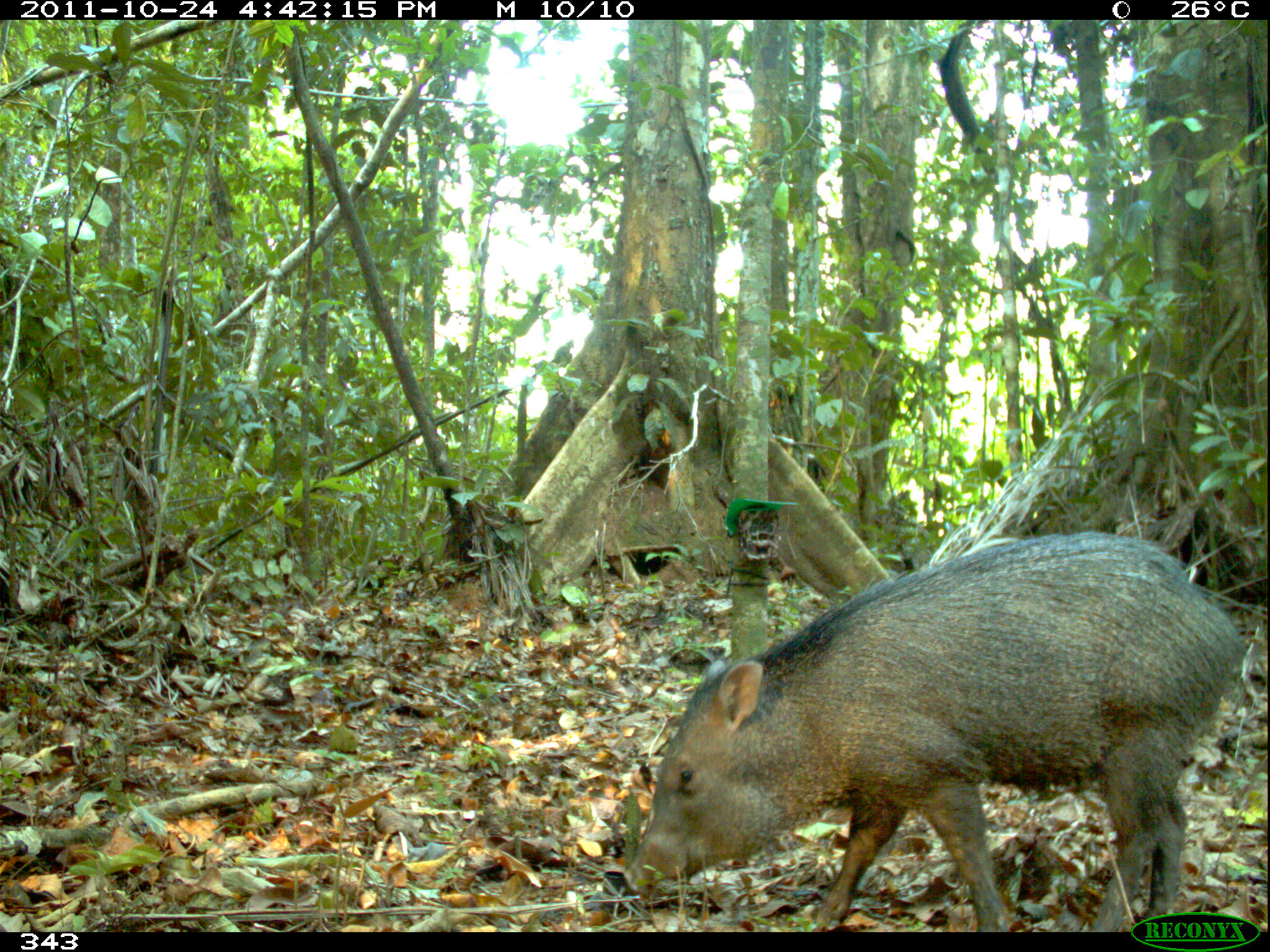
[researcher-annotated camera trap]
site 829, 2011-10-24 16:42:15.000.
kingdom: Animalia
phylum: Chordata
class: Mammalia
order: Artiodactyla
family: Tayassuidae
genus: Pecari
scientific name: Pecari tajacu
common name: collared peccary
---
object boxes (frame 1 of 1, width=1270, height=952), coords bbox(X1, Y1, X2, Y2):
pecari tajacu: bbox(619, 528, 1246, 931)